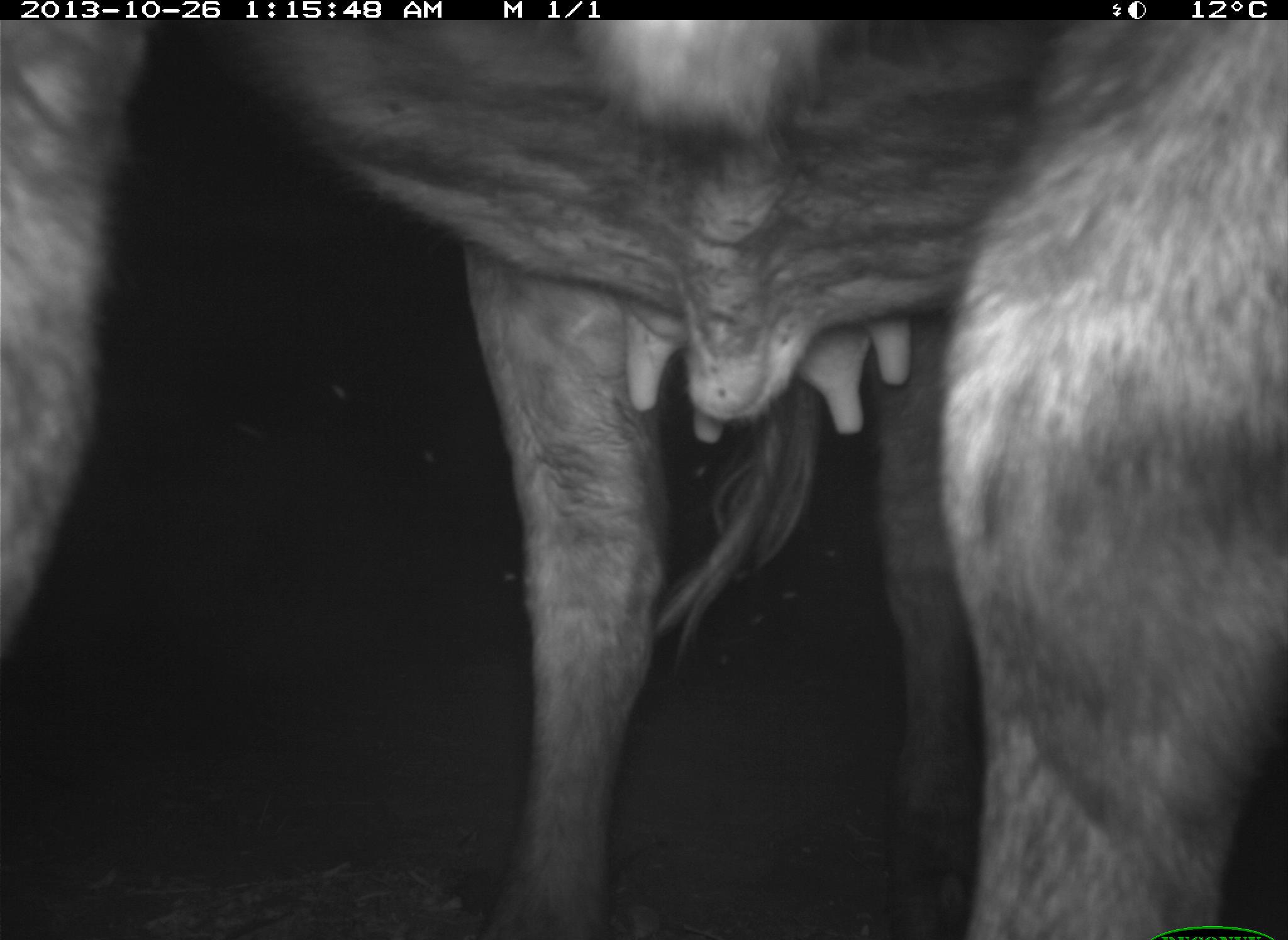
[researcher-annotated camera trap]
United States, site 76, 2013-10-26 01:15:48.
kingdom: Animalia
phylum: Chordata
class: Mammalia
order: Artiodactyla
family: Bovidae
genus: Bos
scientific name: Bos taurus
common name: cow